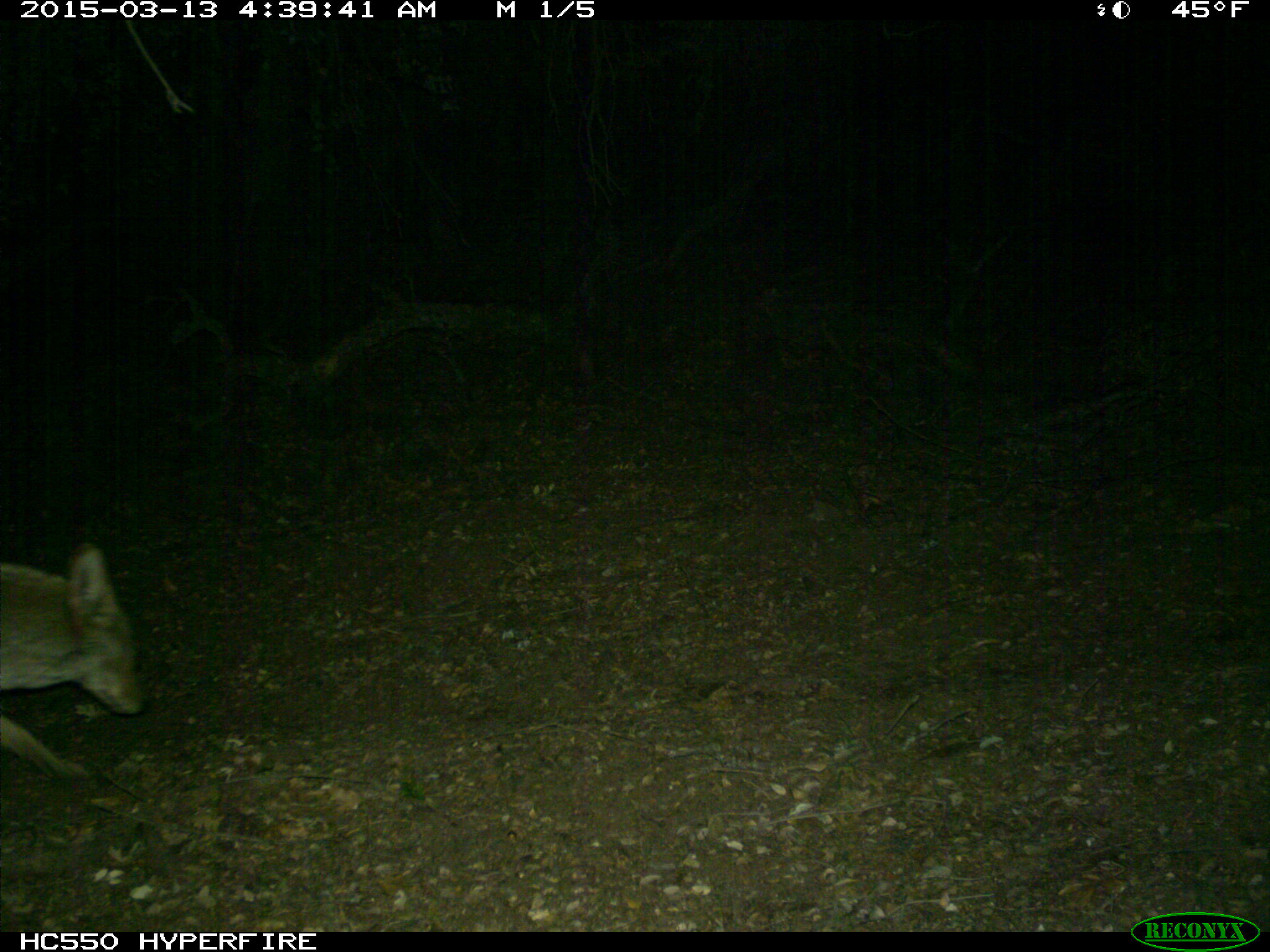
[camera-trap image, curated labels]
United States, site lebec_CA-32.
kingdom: Animalia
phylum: Chordata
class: Mammalia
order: Carnivora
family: Canidae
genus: Canis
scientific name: Canis latrans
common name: coyote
Canis latrans (coyote).